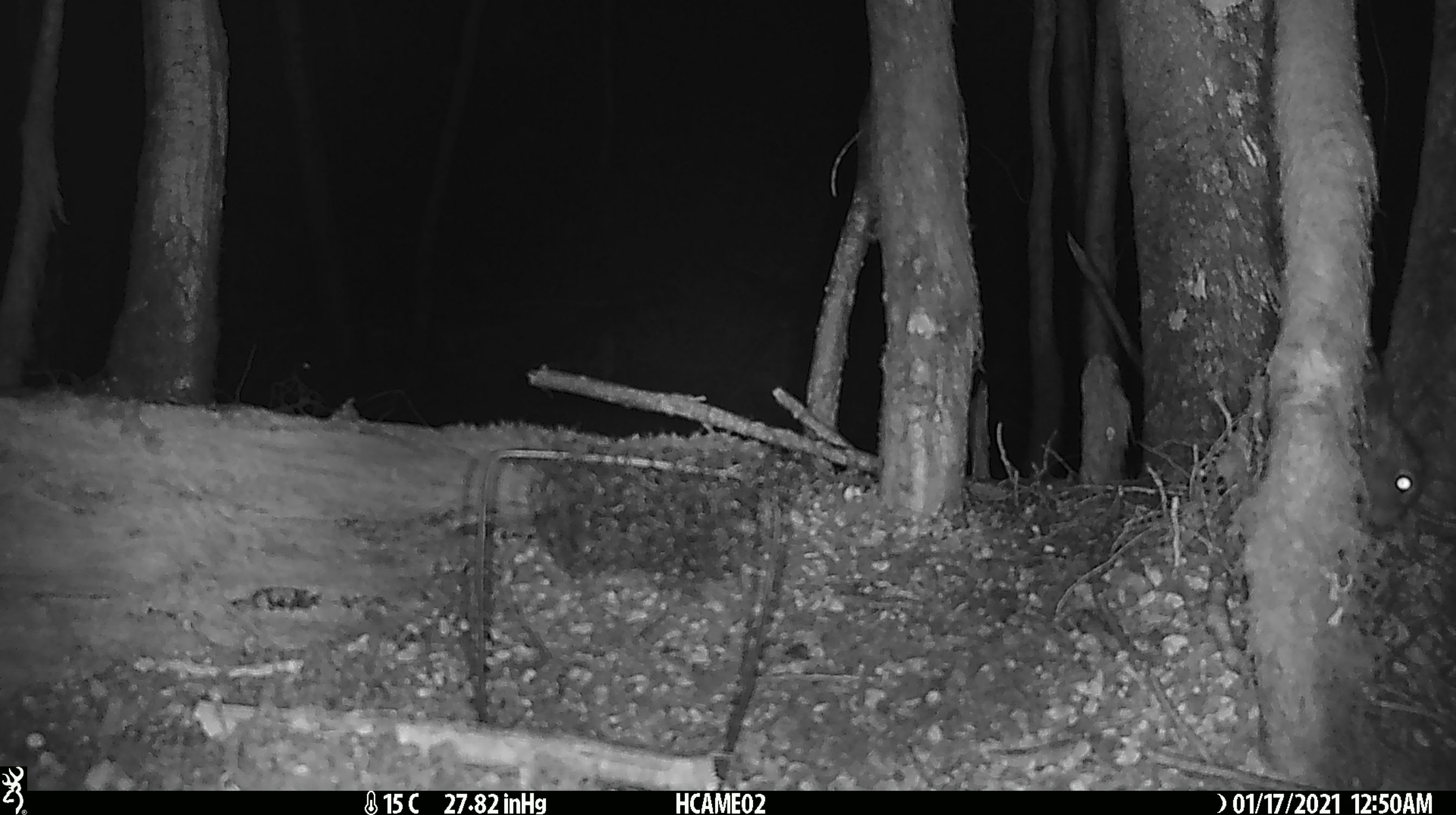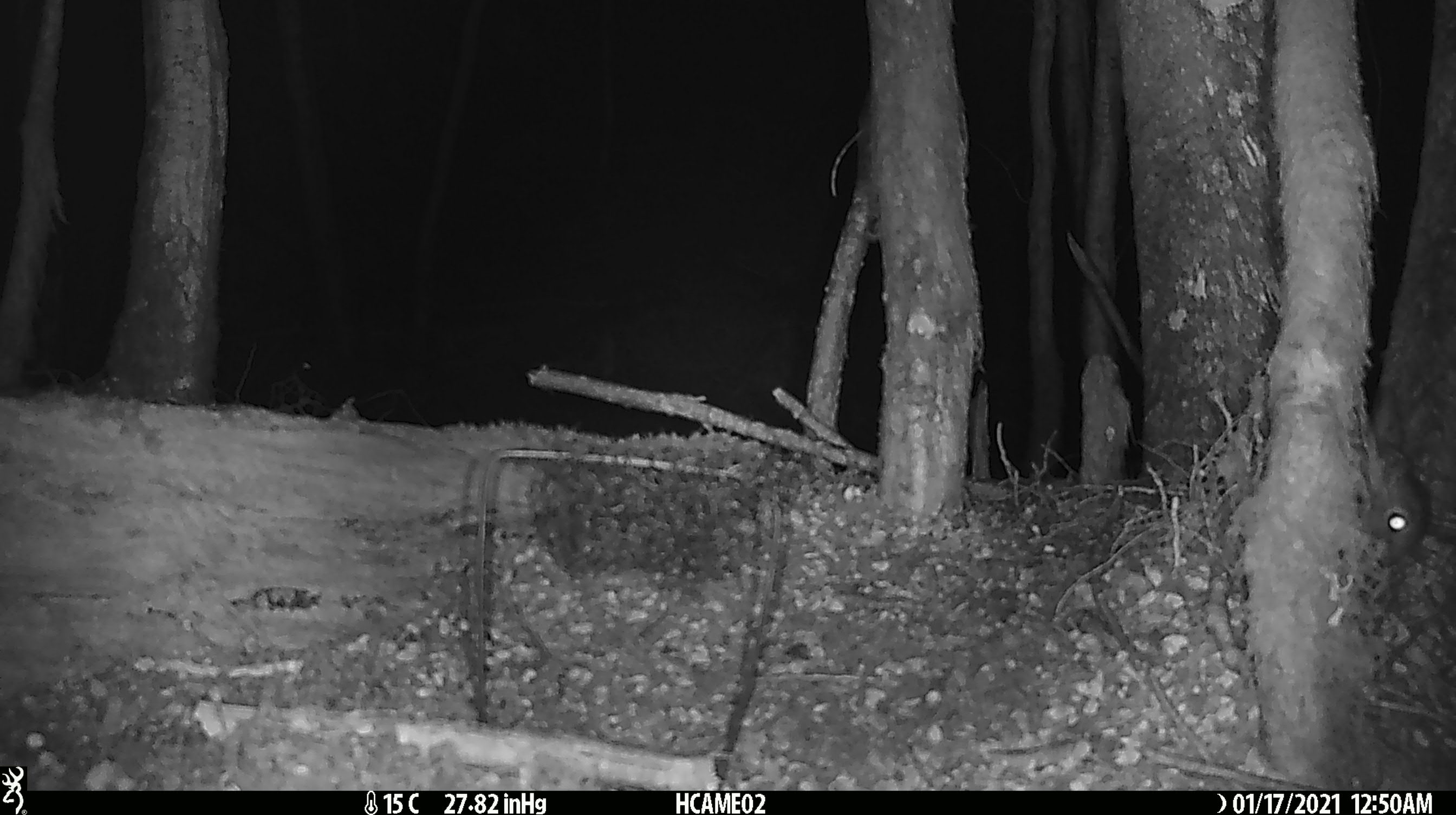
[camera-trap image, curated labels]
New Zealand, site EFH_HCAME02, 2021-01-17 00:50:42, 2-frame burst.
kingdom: Animalia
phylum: Chordata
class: Mammalia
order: Lagomorpha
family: Leporidae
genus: Oryctolagus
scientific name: Oryctolagus cuniculus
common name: european rabbit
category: rabbit